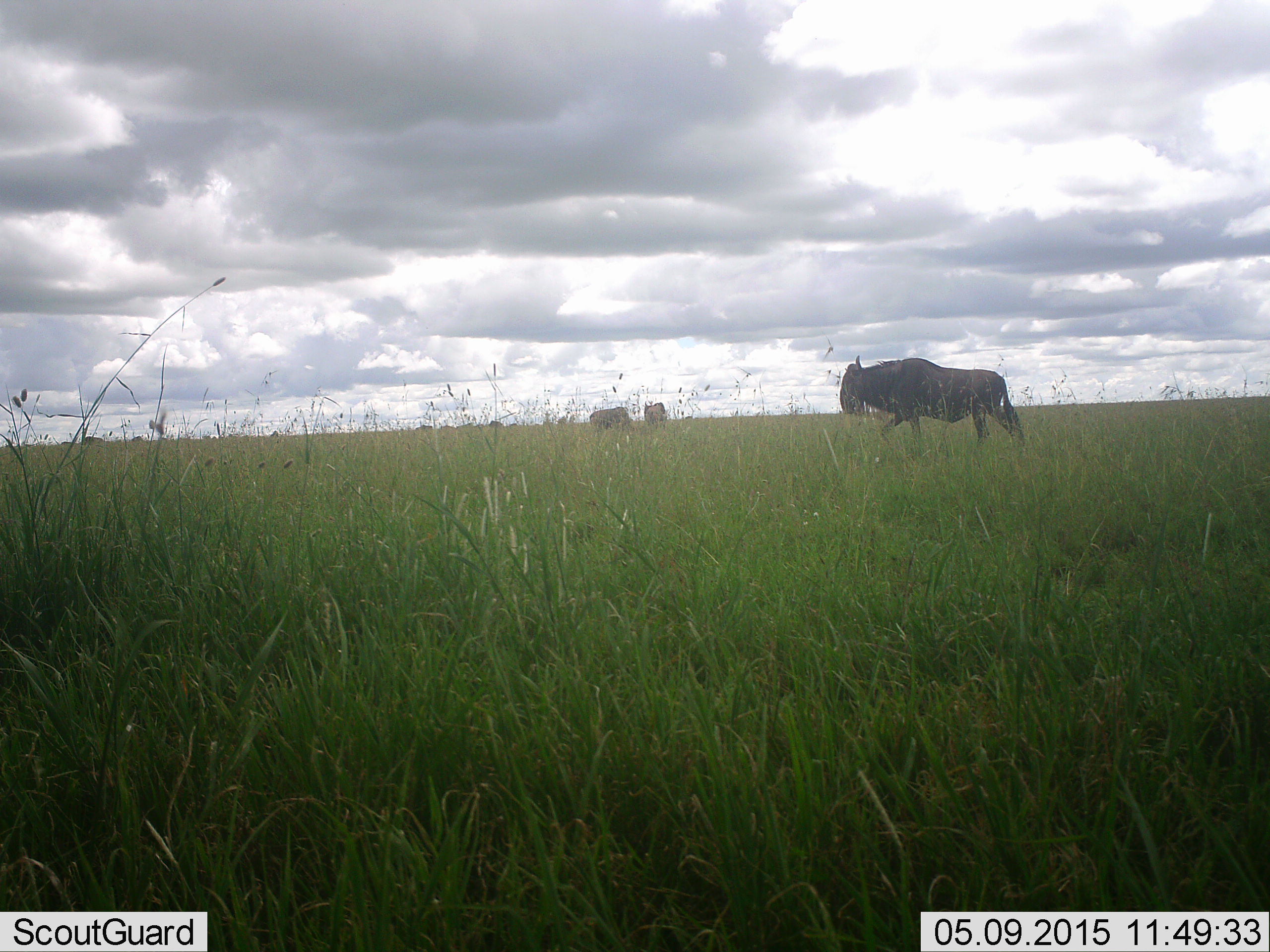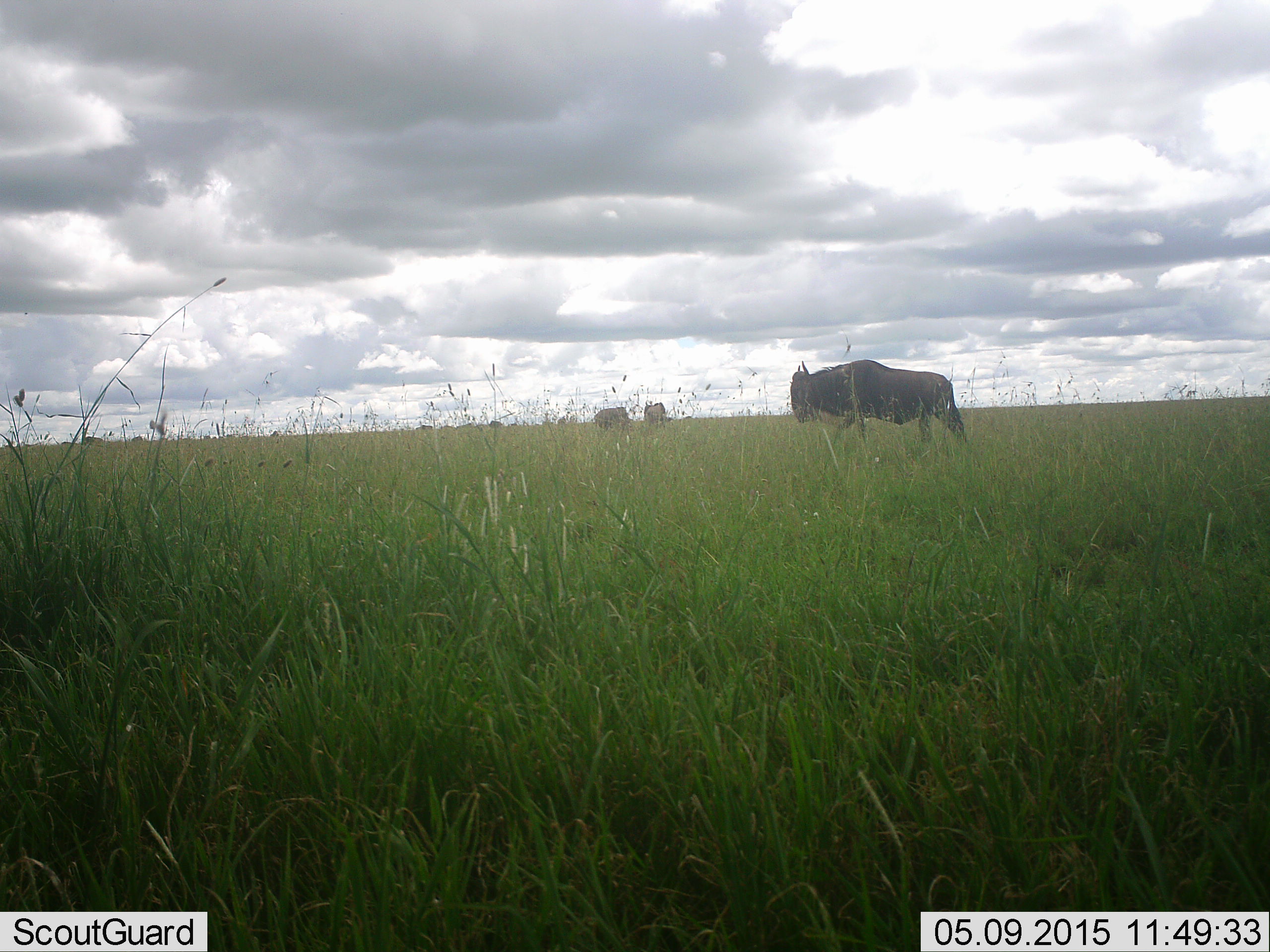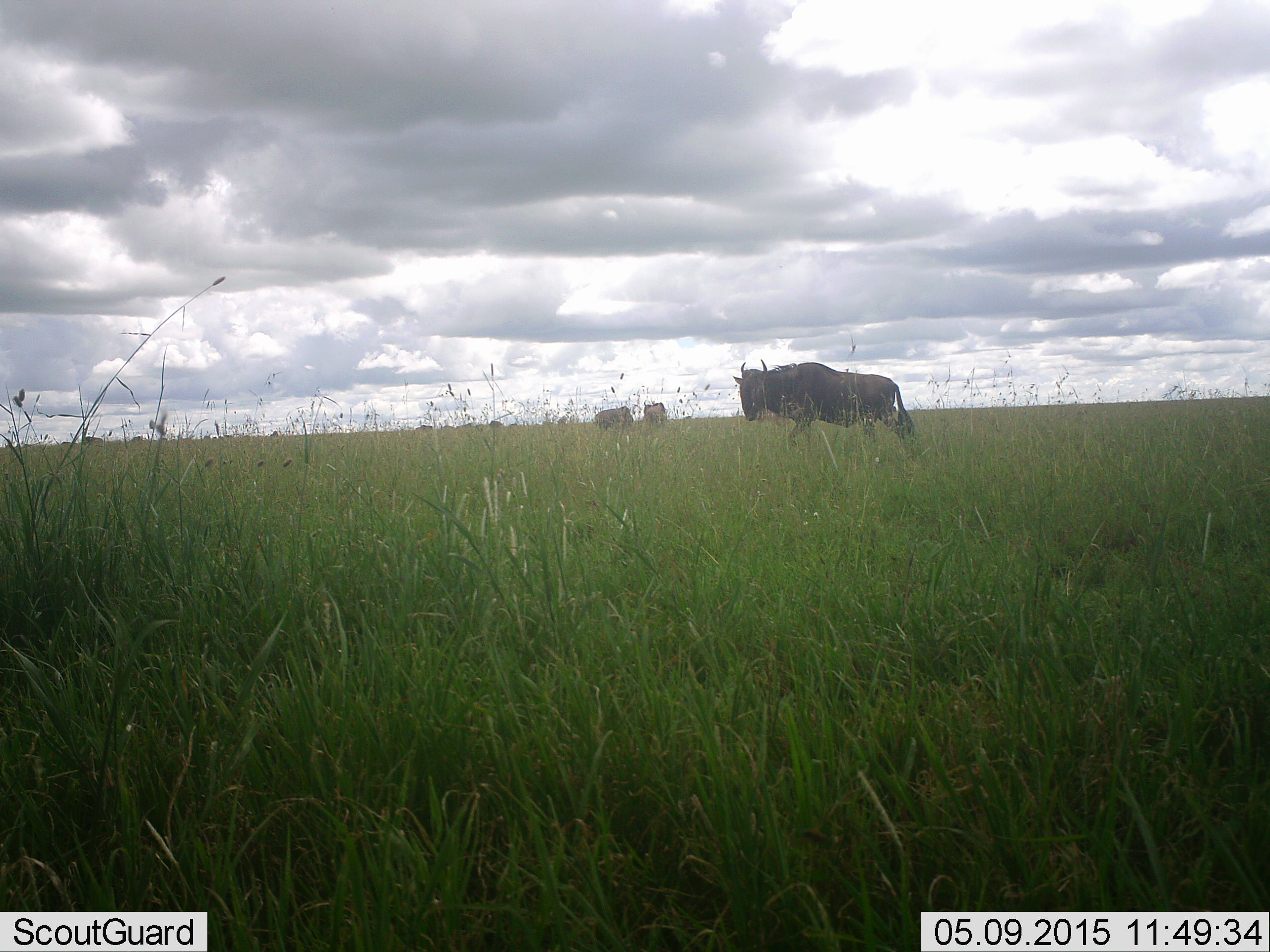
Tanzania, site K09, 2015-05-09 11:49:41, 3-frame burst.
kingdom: Animalia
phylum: Chordata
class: Mammalia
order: Artiodactyla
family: Bovidae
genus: Connochaetes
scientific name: Connochaetes taurinus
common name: blue wildebeest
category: wildebeest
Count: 3.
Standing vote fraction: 20%.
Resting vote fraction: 0%.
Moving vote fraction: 90%.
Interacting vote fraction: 0%.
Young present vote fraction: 0%.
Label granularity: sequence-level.